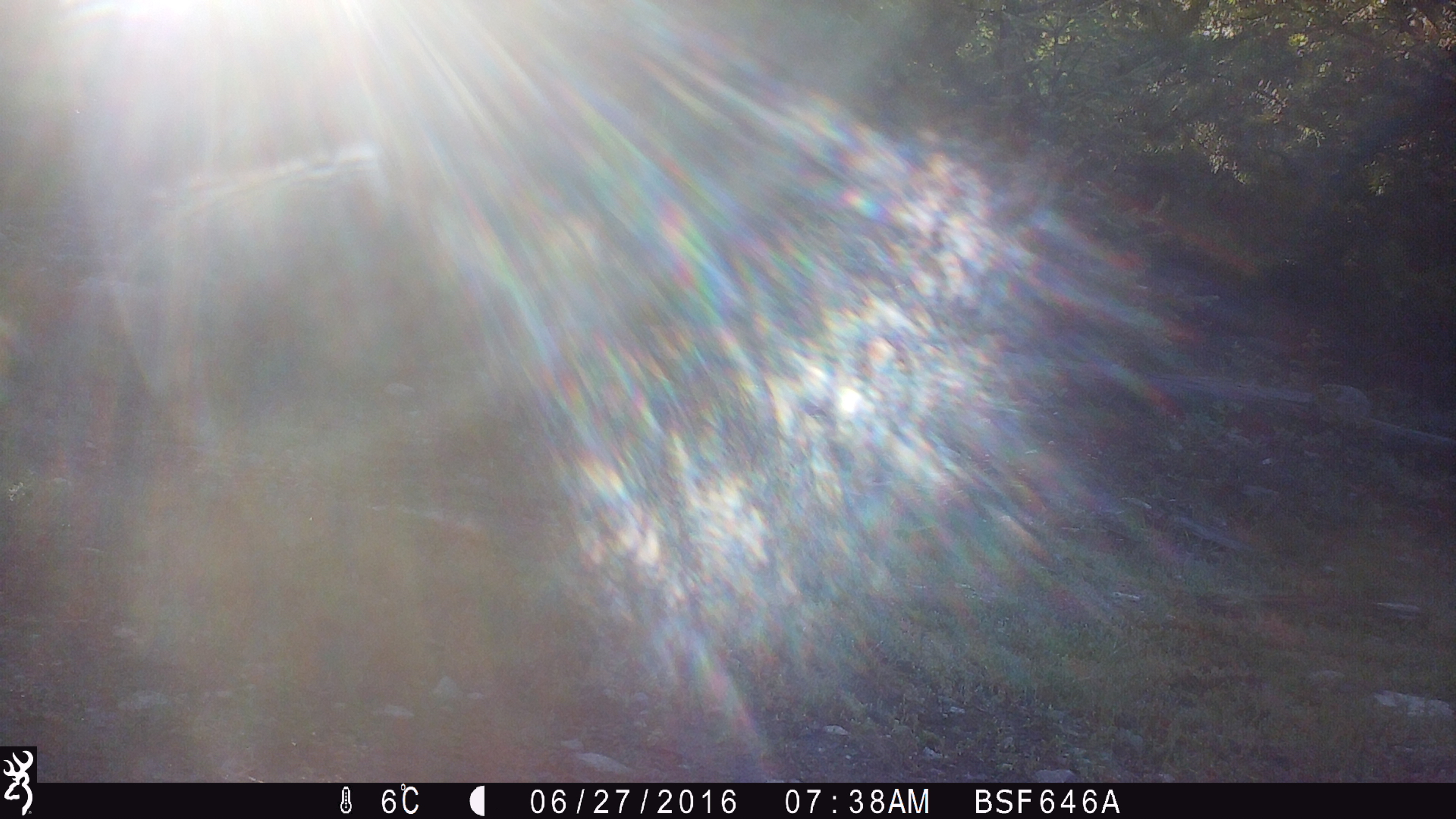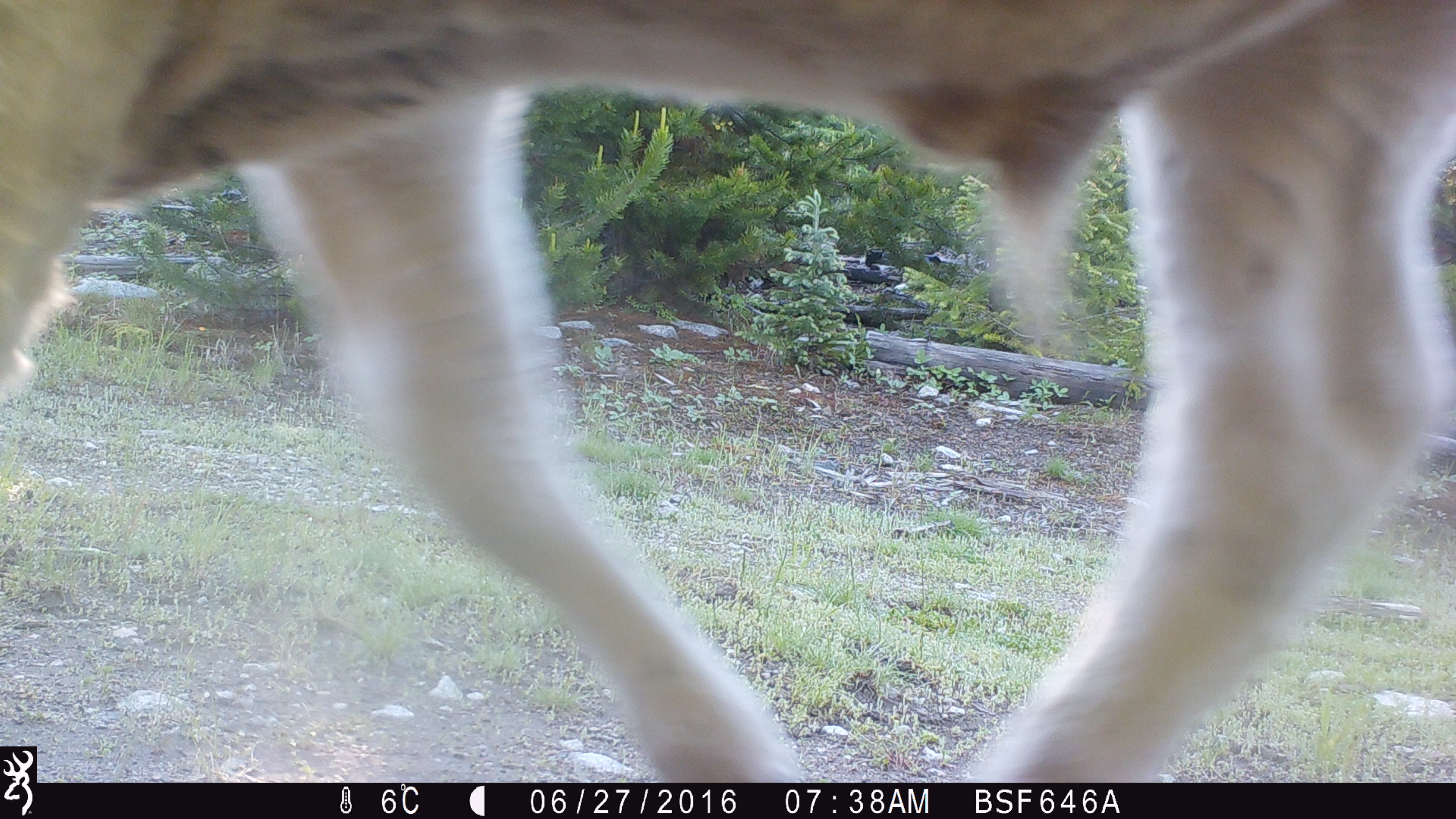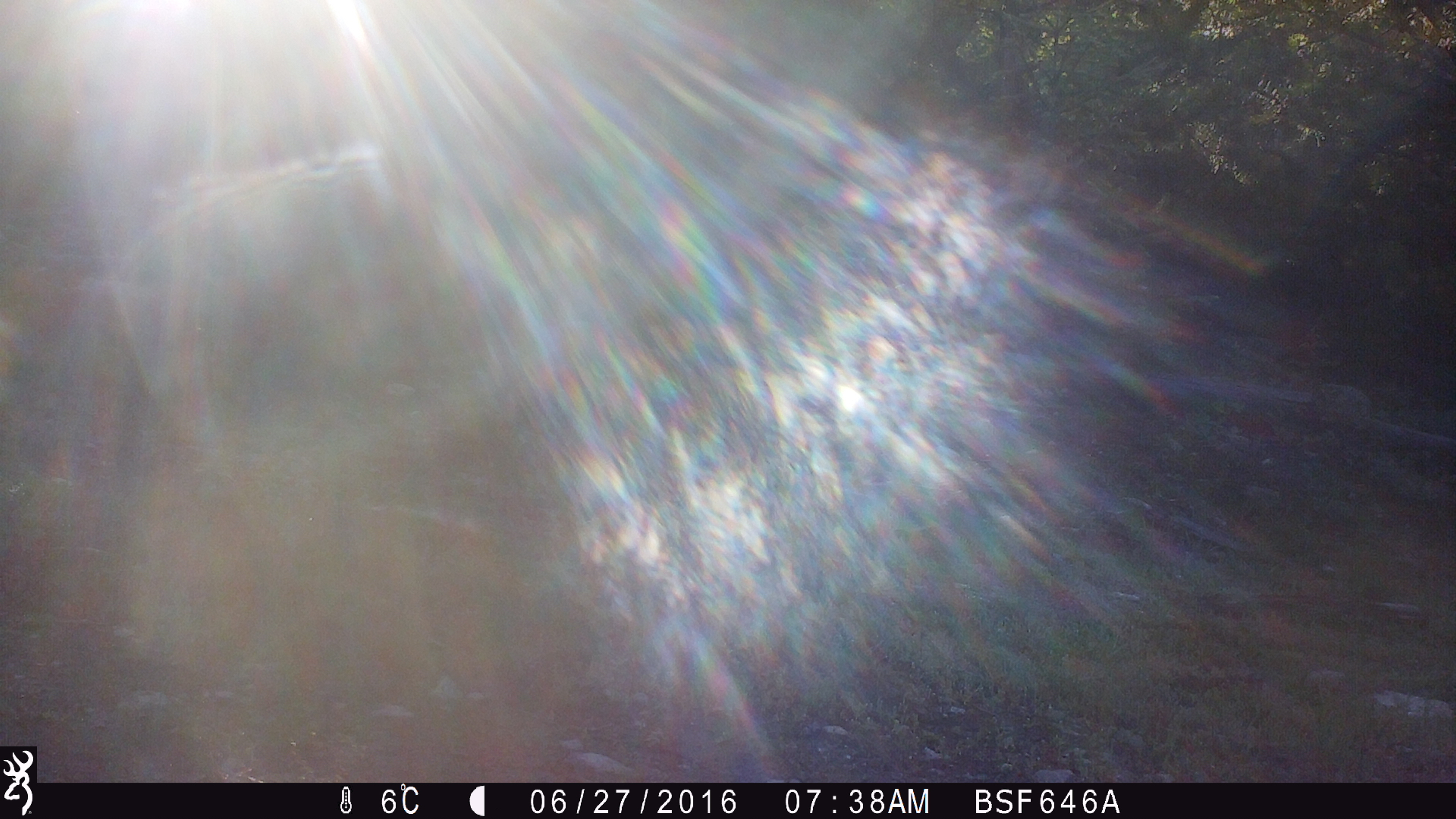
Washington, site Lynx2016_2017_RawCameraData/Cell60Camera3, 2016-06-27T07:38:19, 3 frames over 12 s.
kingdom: Animalia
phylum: Chordata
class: Mammalia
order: Artiodactyla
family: Bovidae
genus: Bos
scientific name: Bos taurus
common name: domestic cattle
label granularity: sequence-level